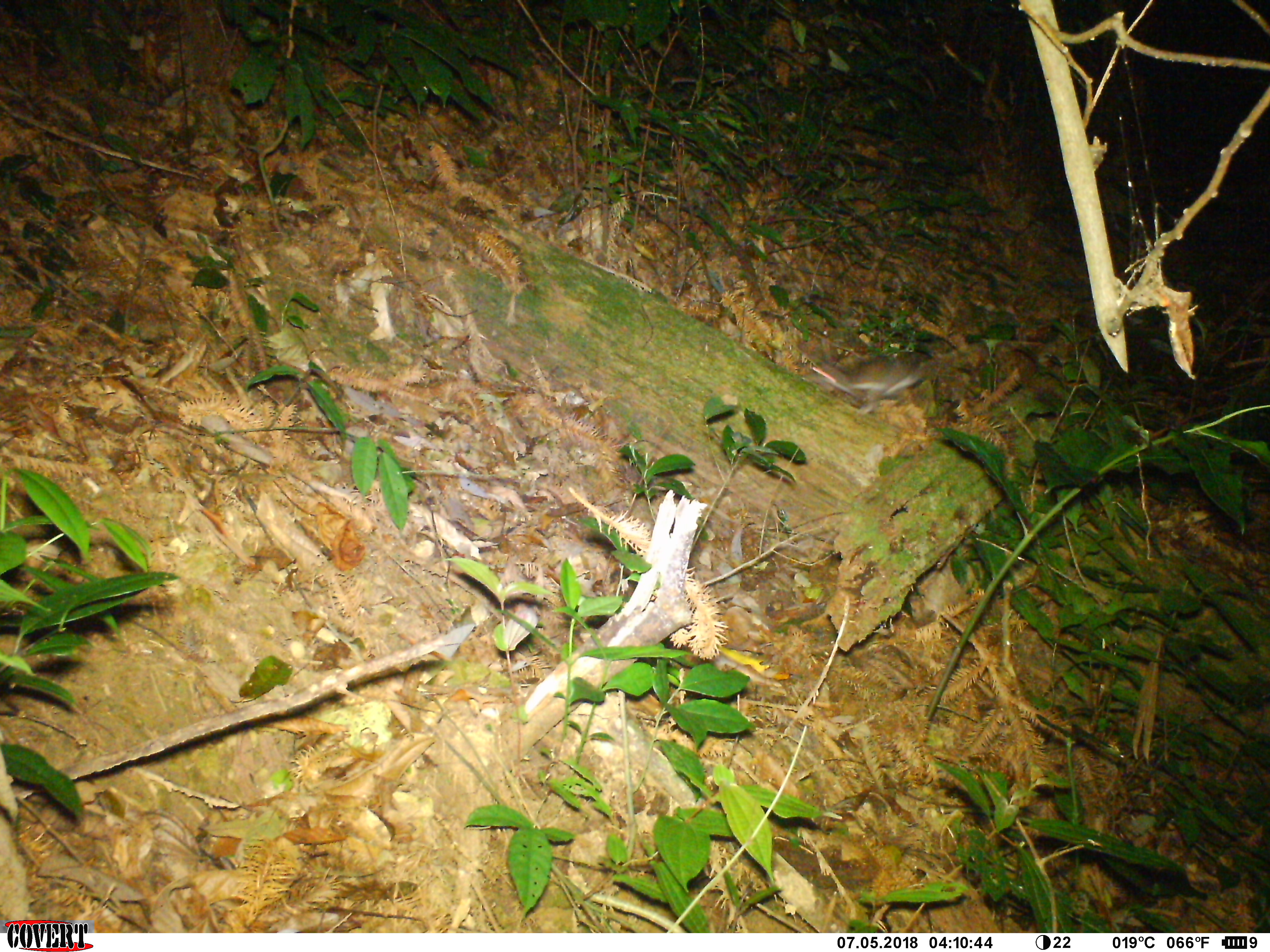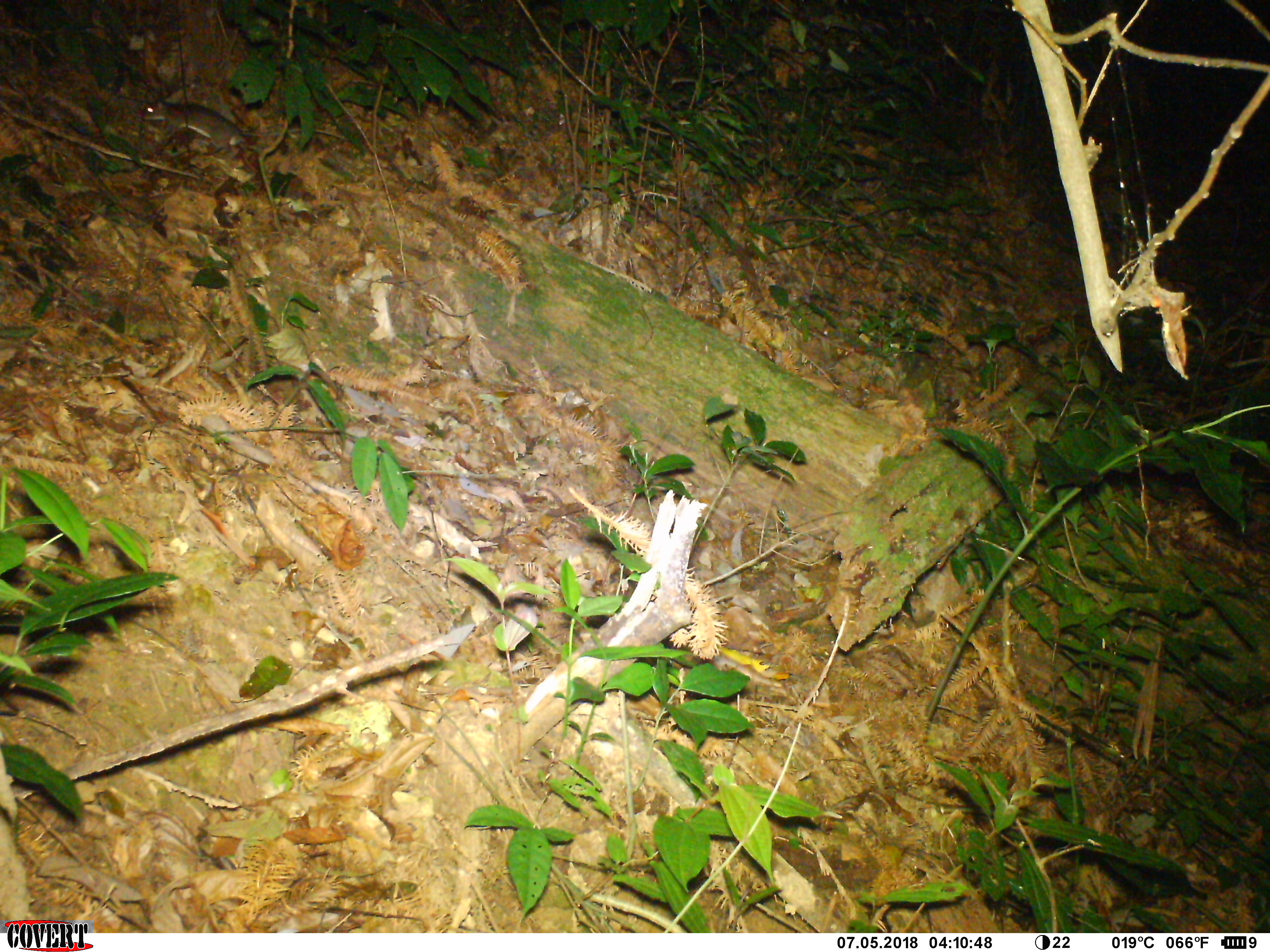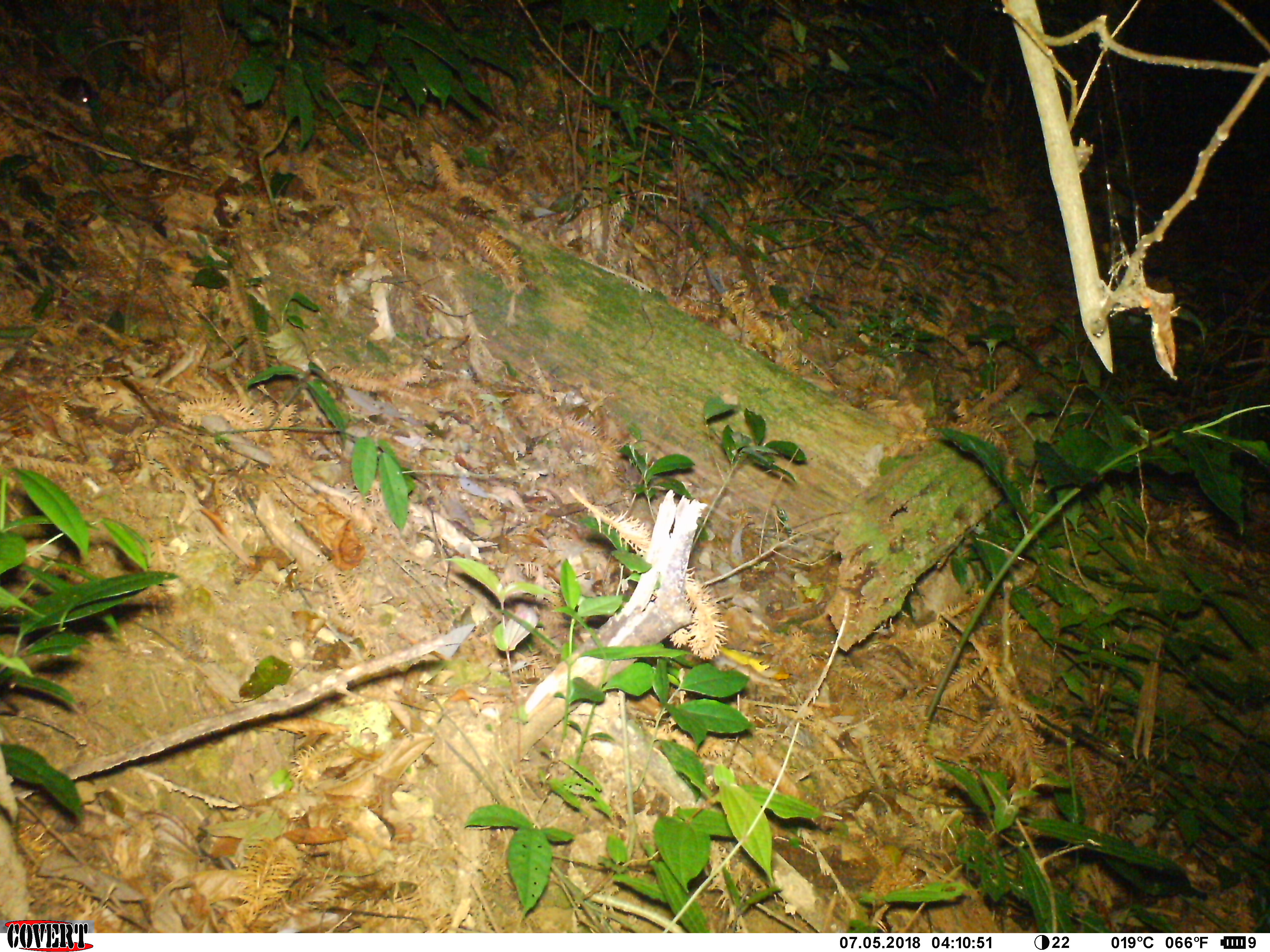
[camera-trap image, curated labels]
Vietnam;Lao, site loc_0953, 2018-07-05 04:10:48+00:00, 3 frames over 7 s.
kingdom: Animalia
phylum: Chordata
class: Mammalia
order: Rodentia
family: Muridae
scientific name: Muridae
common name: old-world mice and rats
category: unidentified murid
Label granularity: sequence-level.